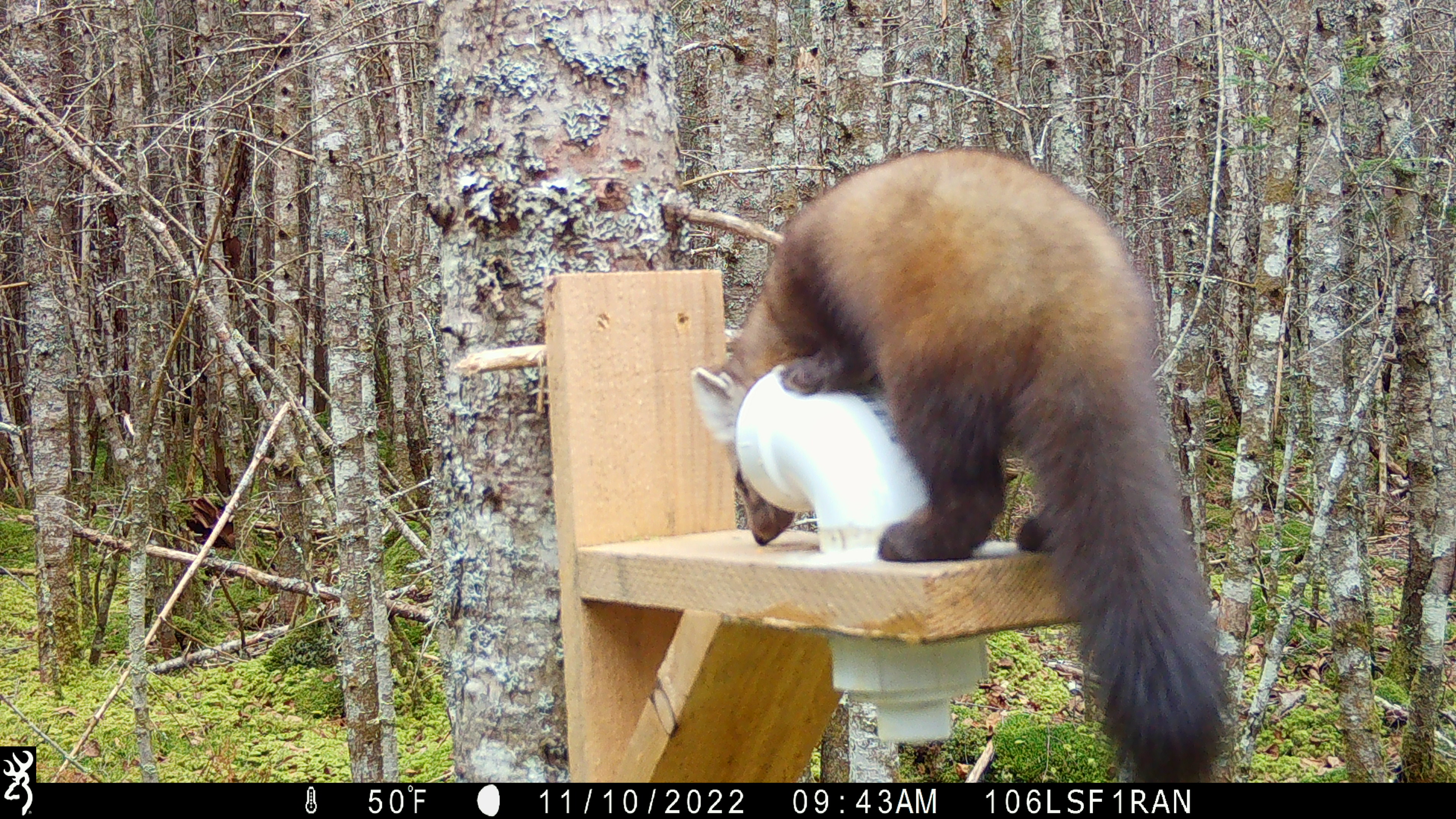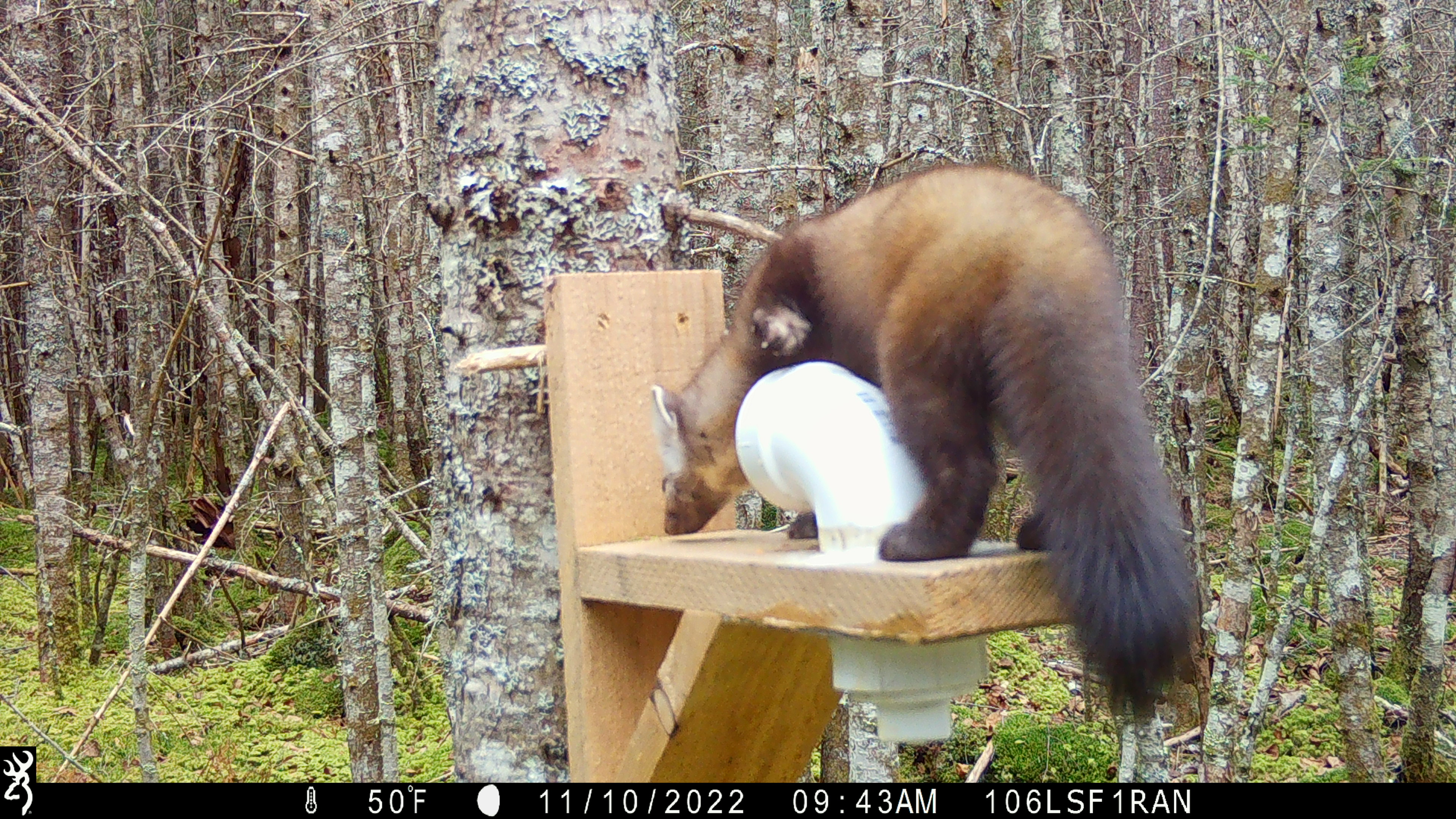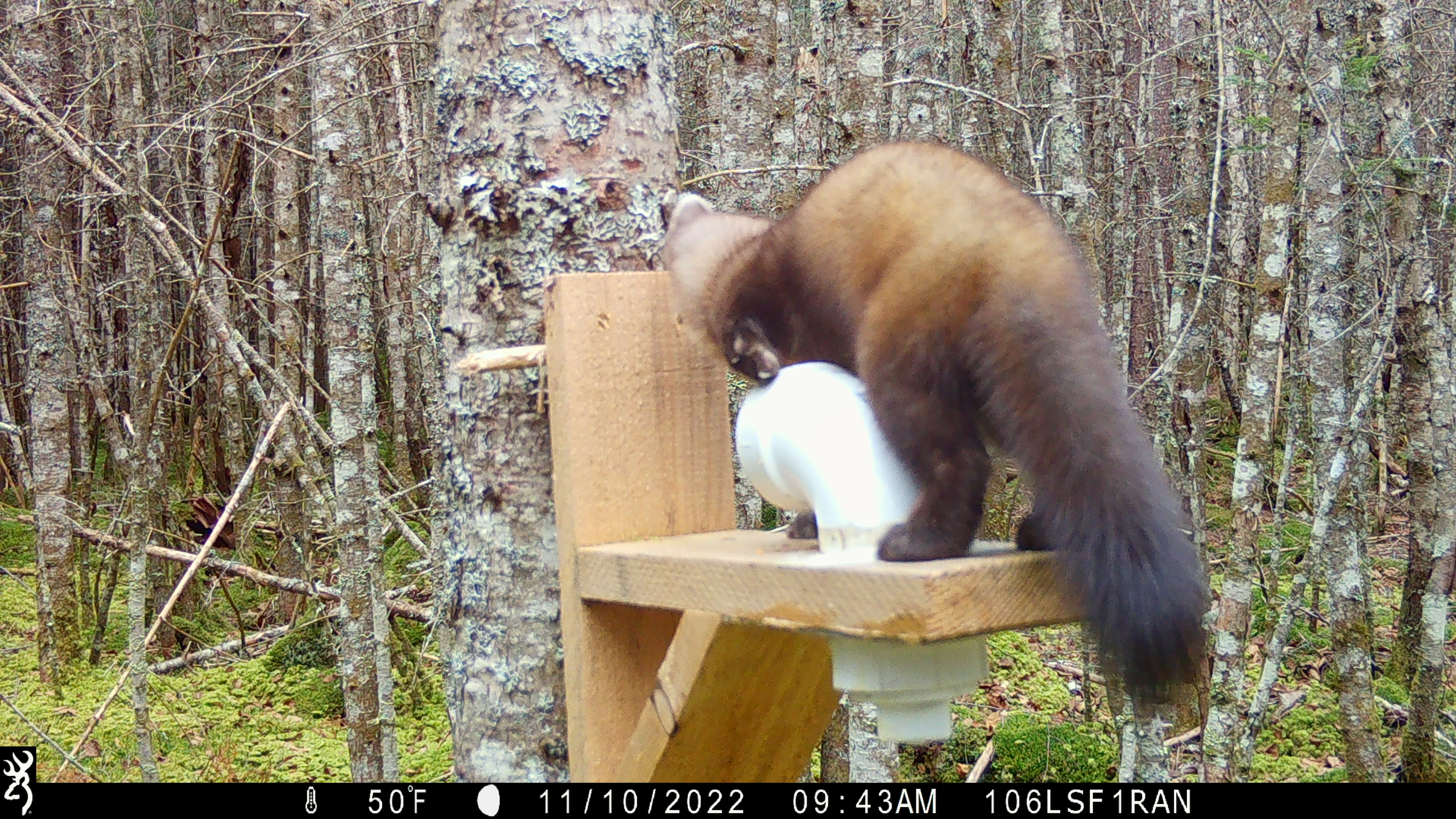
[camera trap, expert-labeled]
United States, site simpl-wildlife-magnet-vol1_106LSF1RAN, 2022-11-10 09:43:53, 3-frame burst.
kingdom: Animalia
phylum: Chordata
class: Mammalia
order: Carnivora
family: Mustelidae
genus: Martes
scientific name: Martes americana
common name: american marten